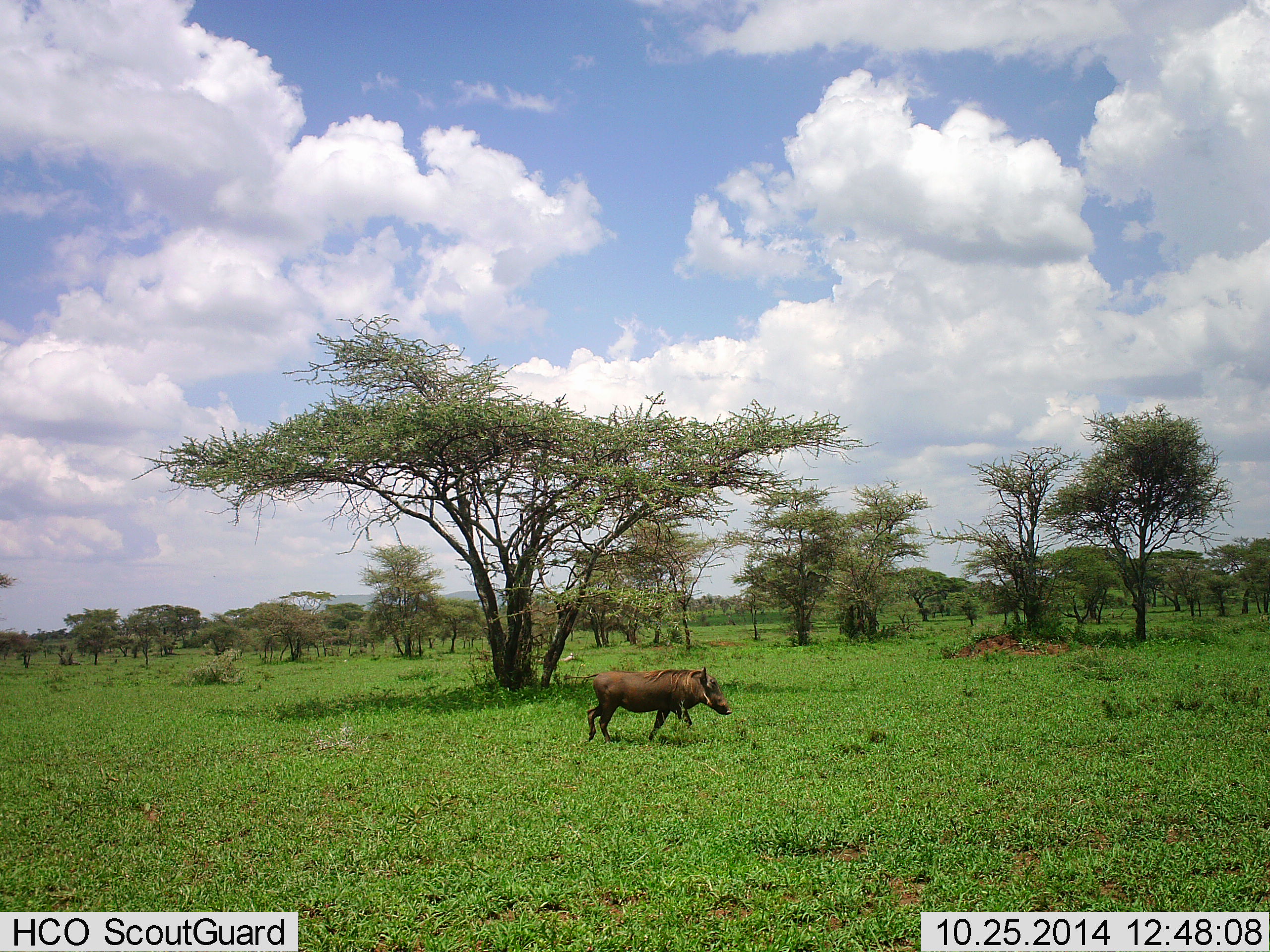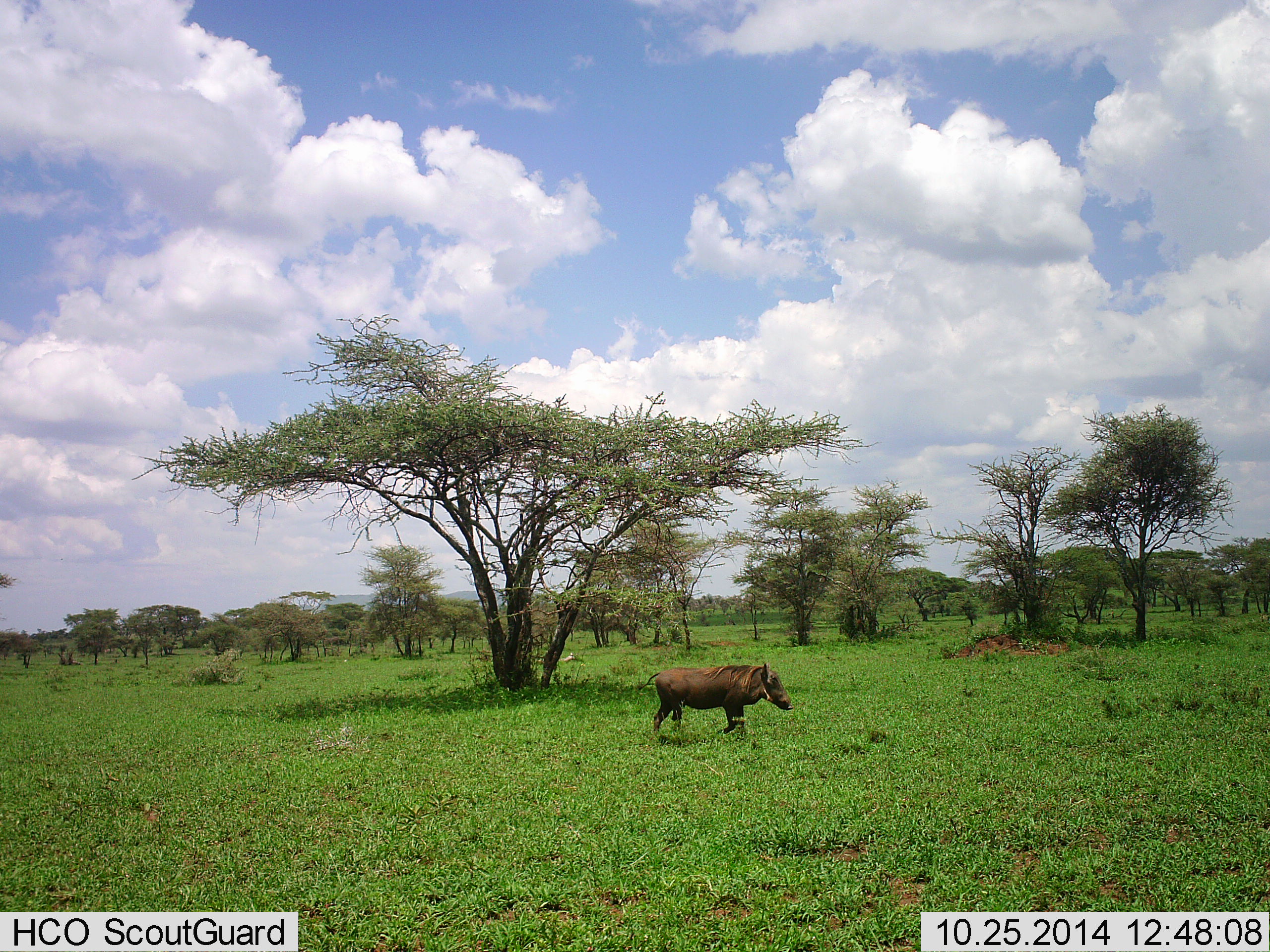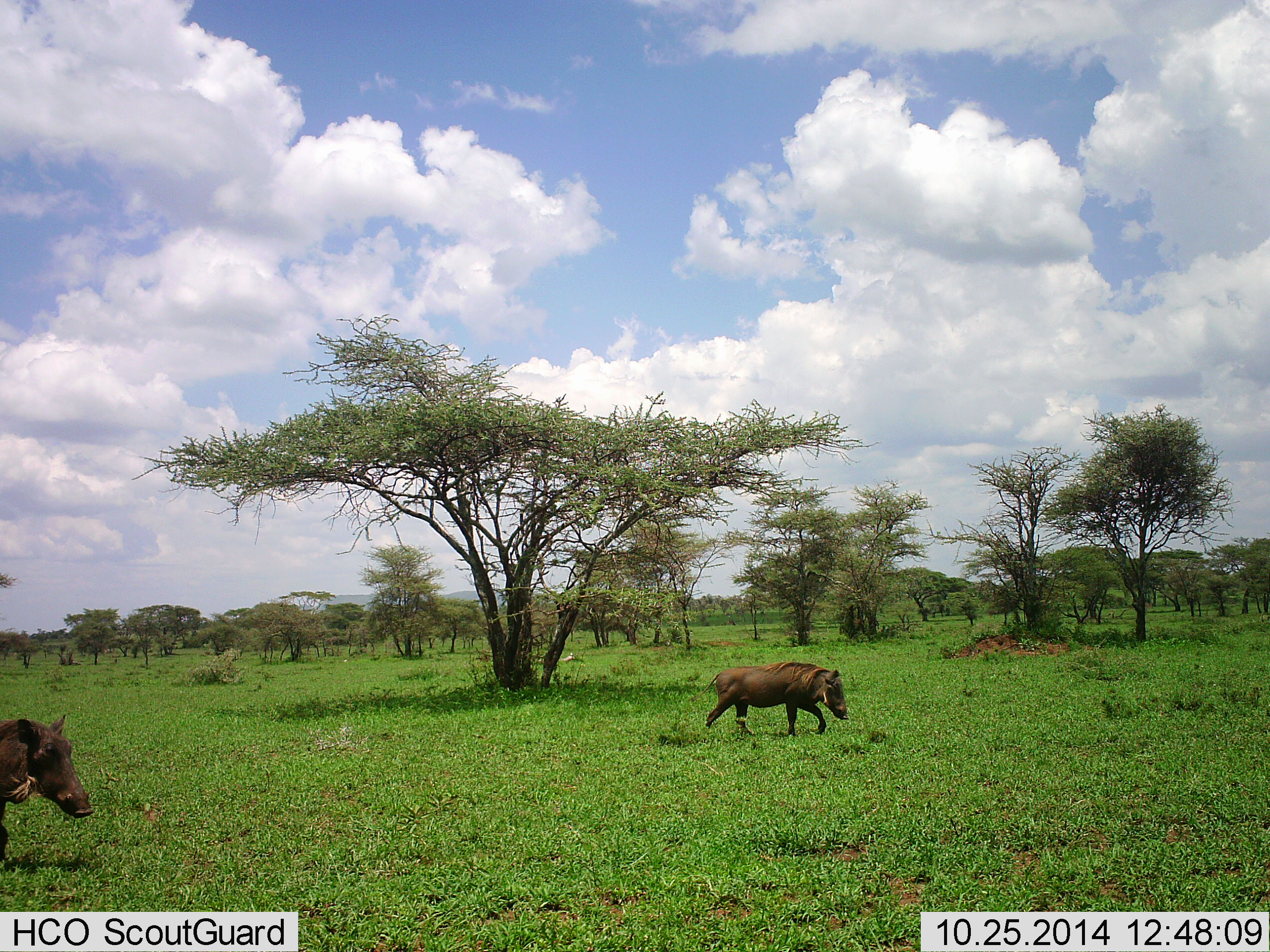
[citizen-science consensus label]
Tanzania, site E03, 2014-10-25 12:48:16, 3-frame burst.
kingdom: Animalia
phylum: Chordata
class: Mammalia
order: Artiodactyla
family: Suidae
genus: Phacochoerus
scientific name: Phacochoerus africanus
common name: warthog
Warthog (Phacochoerus africanus), count 2. Behavior (volunteer vote fractions): standing 20%, resting 0%, moving 80%, interacting 0%. Young present (vote fraction): 0%. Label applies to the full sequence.